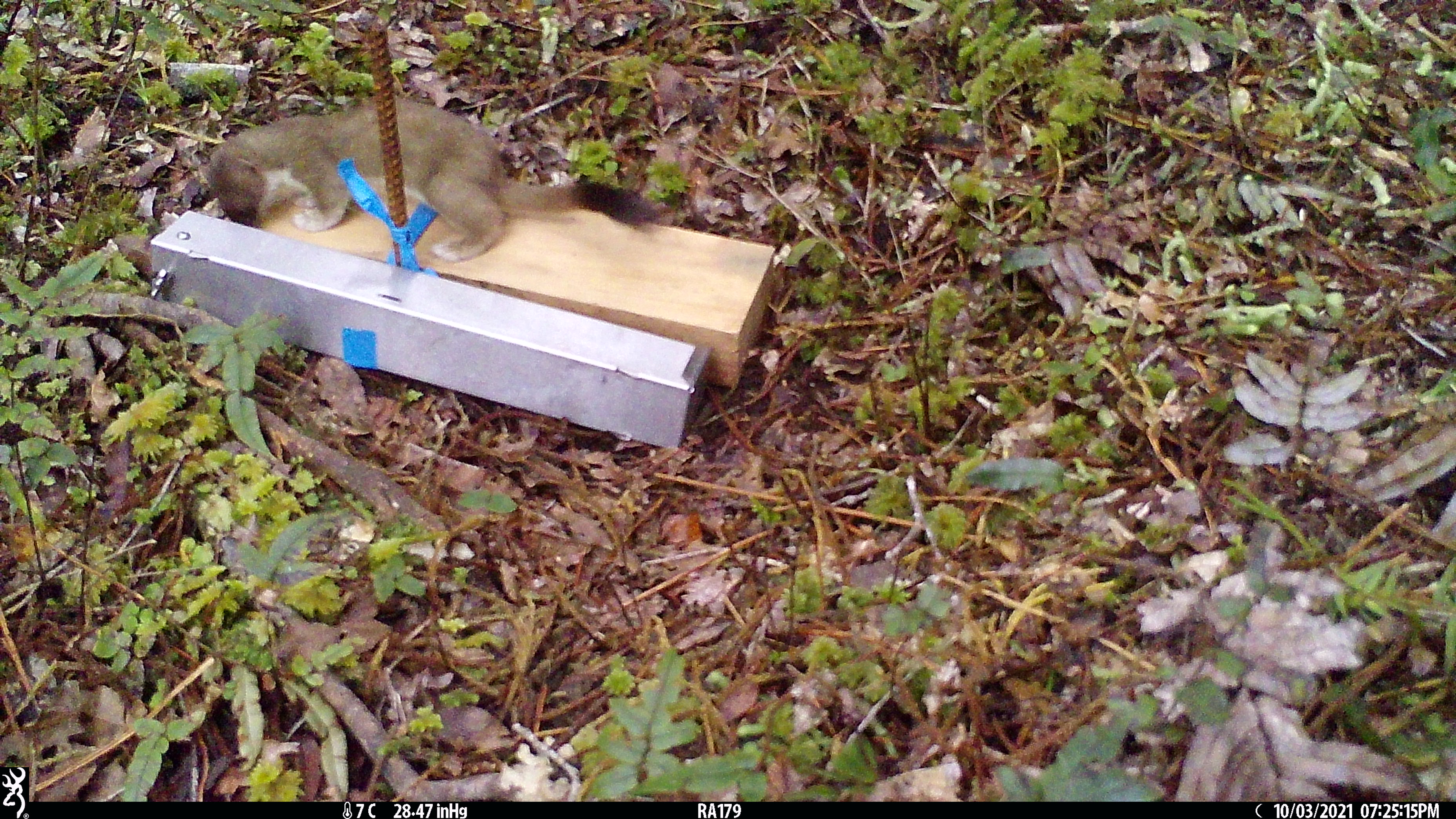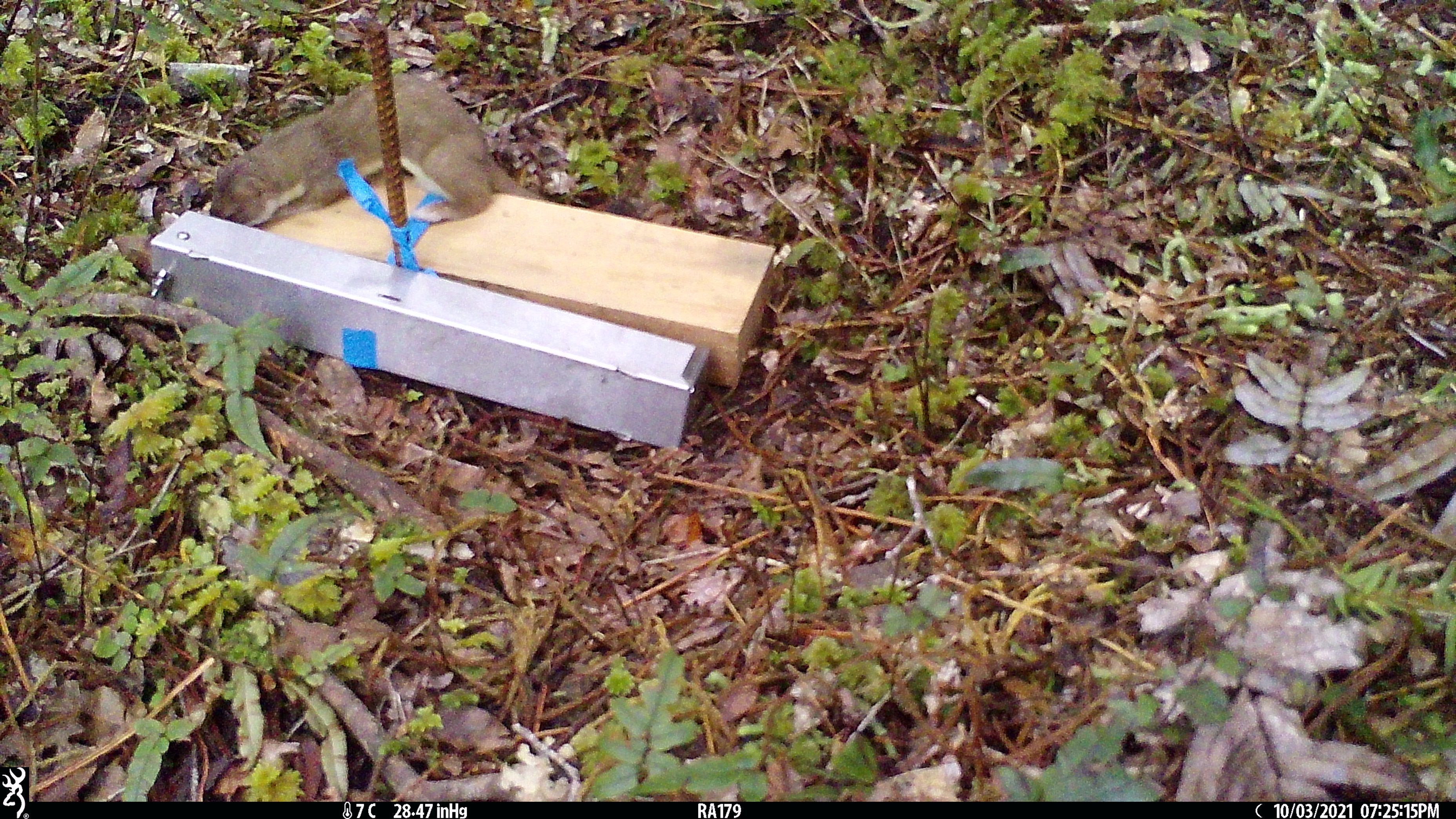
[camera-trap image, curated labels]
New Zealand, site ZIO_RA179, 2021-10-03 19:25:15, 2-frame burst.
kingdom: Animalia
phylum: Chordata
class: Mammalia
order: Carnivora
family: Mustelidae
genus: Mustela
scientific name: Mustela erminea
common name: stoat